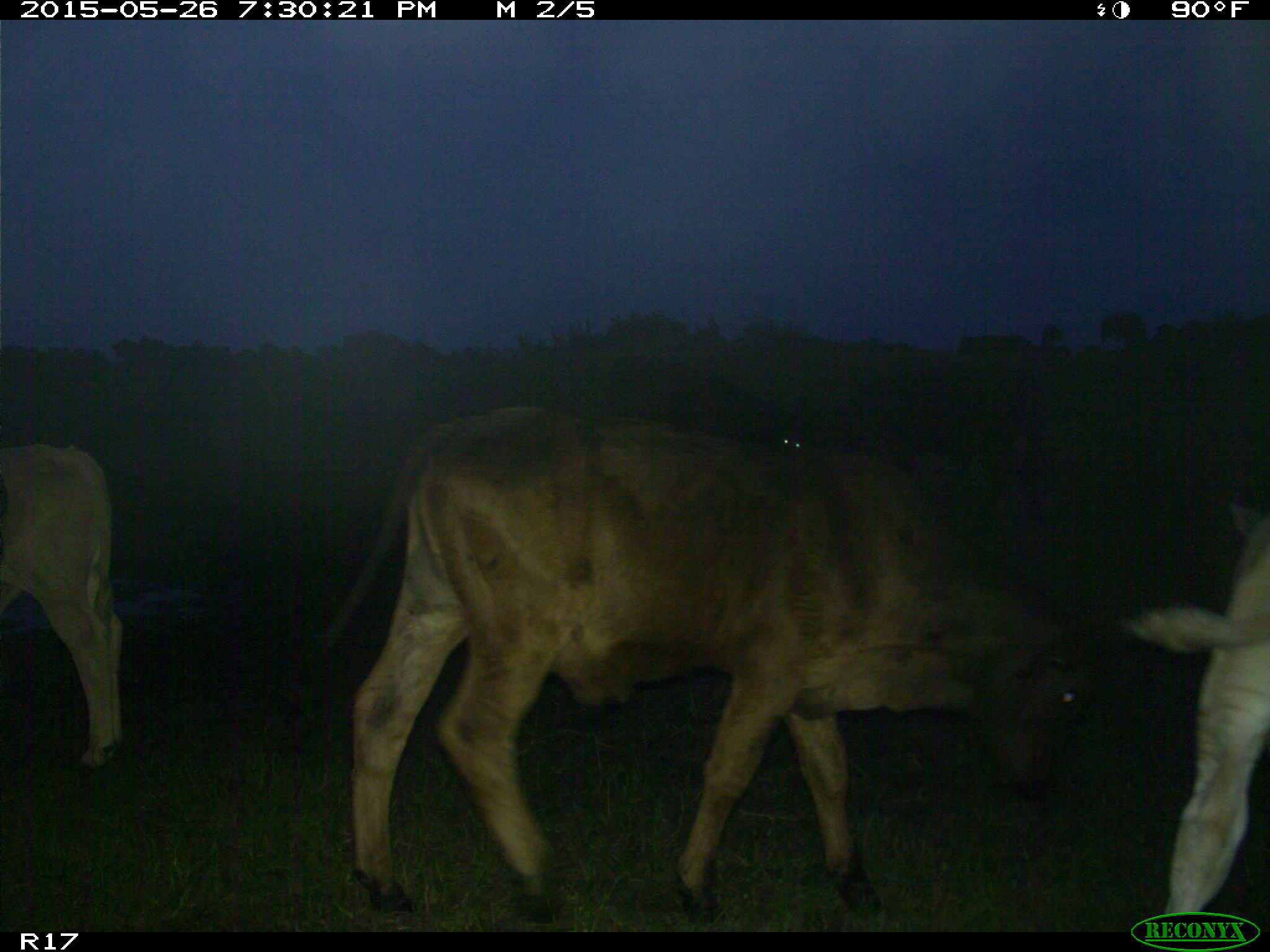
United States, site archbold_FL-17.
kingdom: Animalia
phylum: Chordata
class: Mammalia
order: Artiodactyla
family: Bovidae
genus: Bos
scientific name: Bos taurus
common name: domestic cow